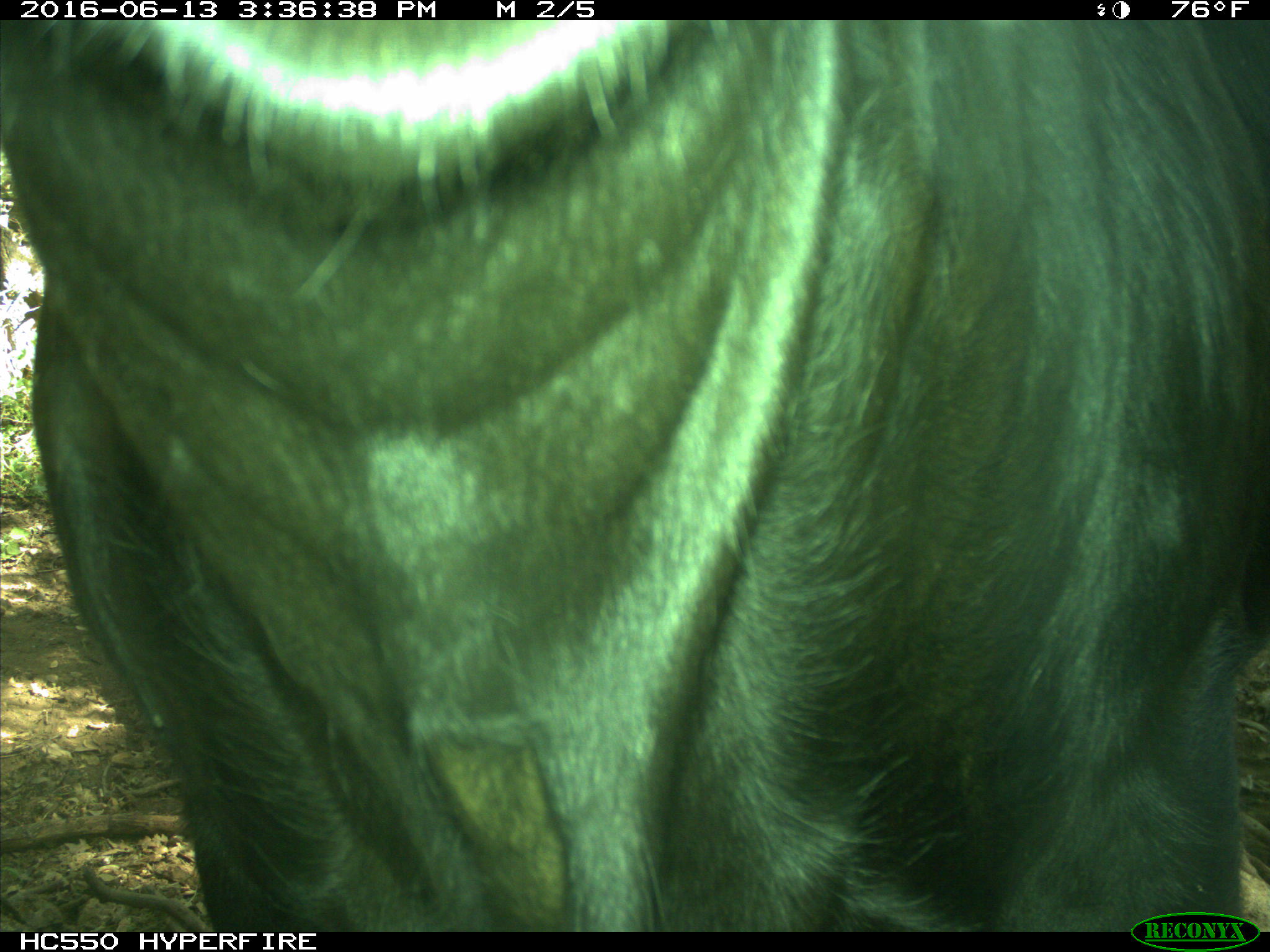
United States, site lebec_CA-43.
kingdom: Animalia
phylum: Chordata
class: Mammalia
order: Artiodactyla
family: Bovidae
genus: Bos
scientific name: Bos taurus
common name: domestic cow